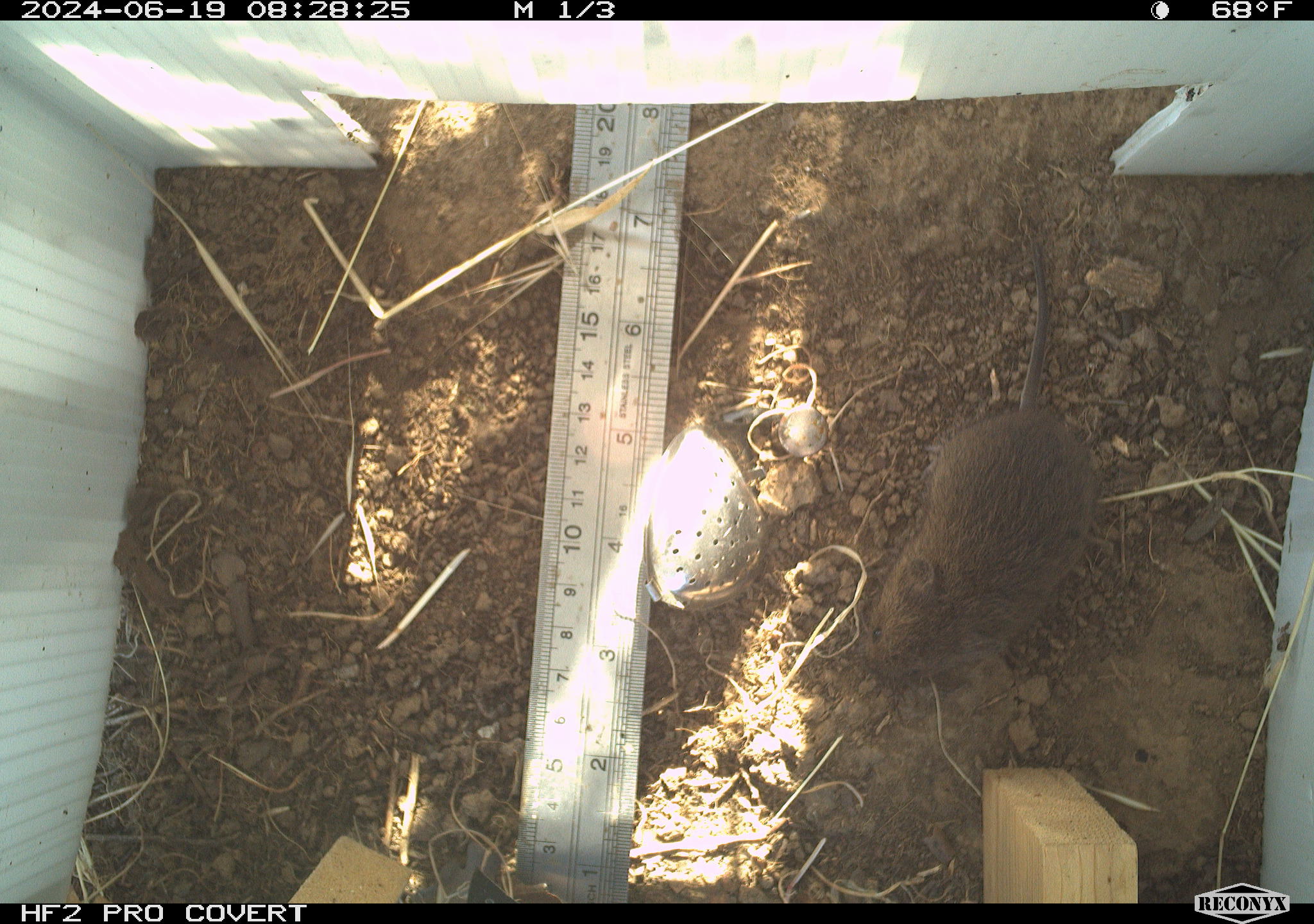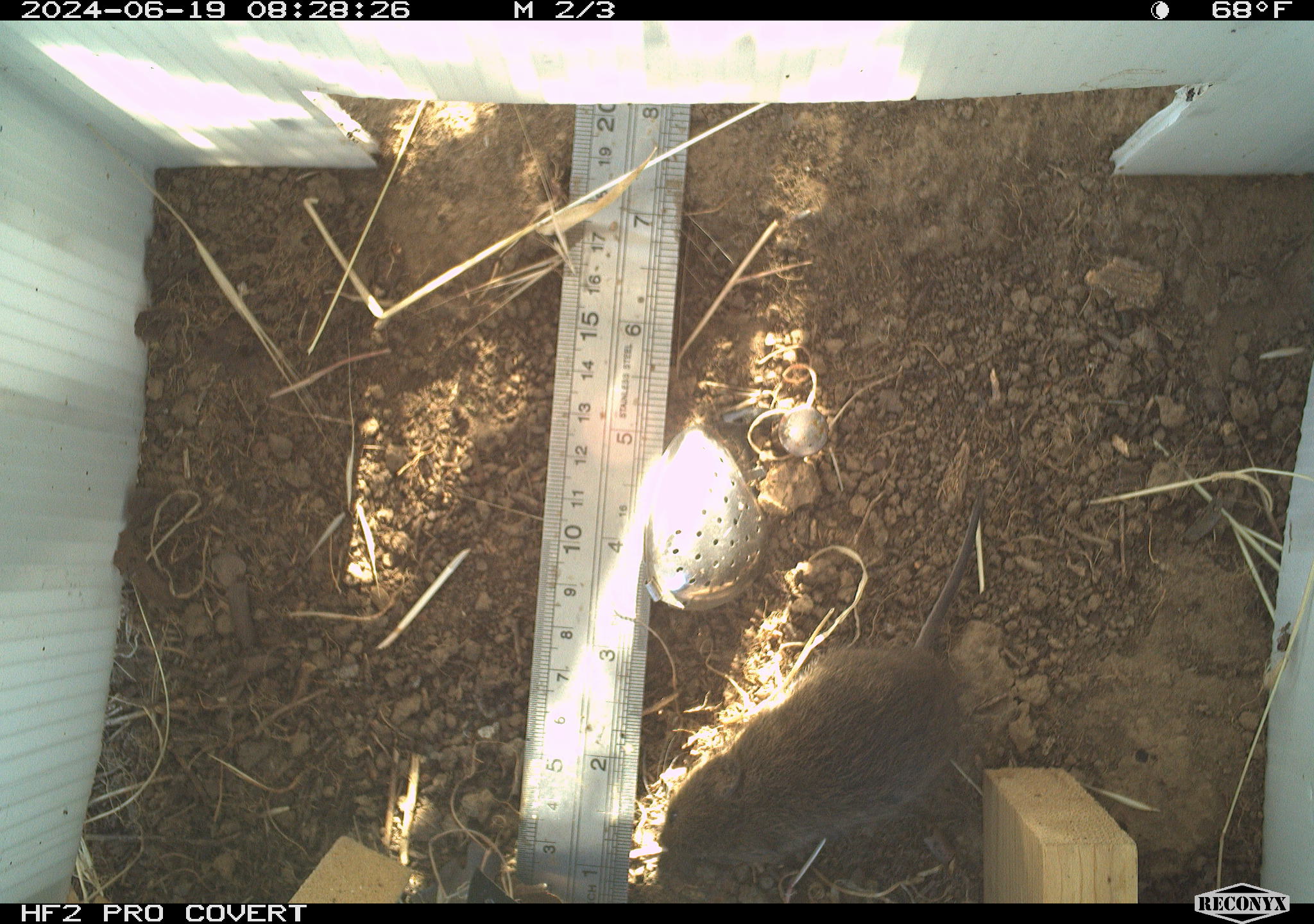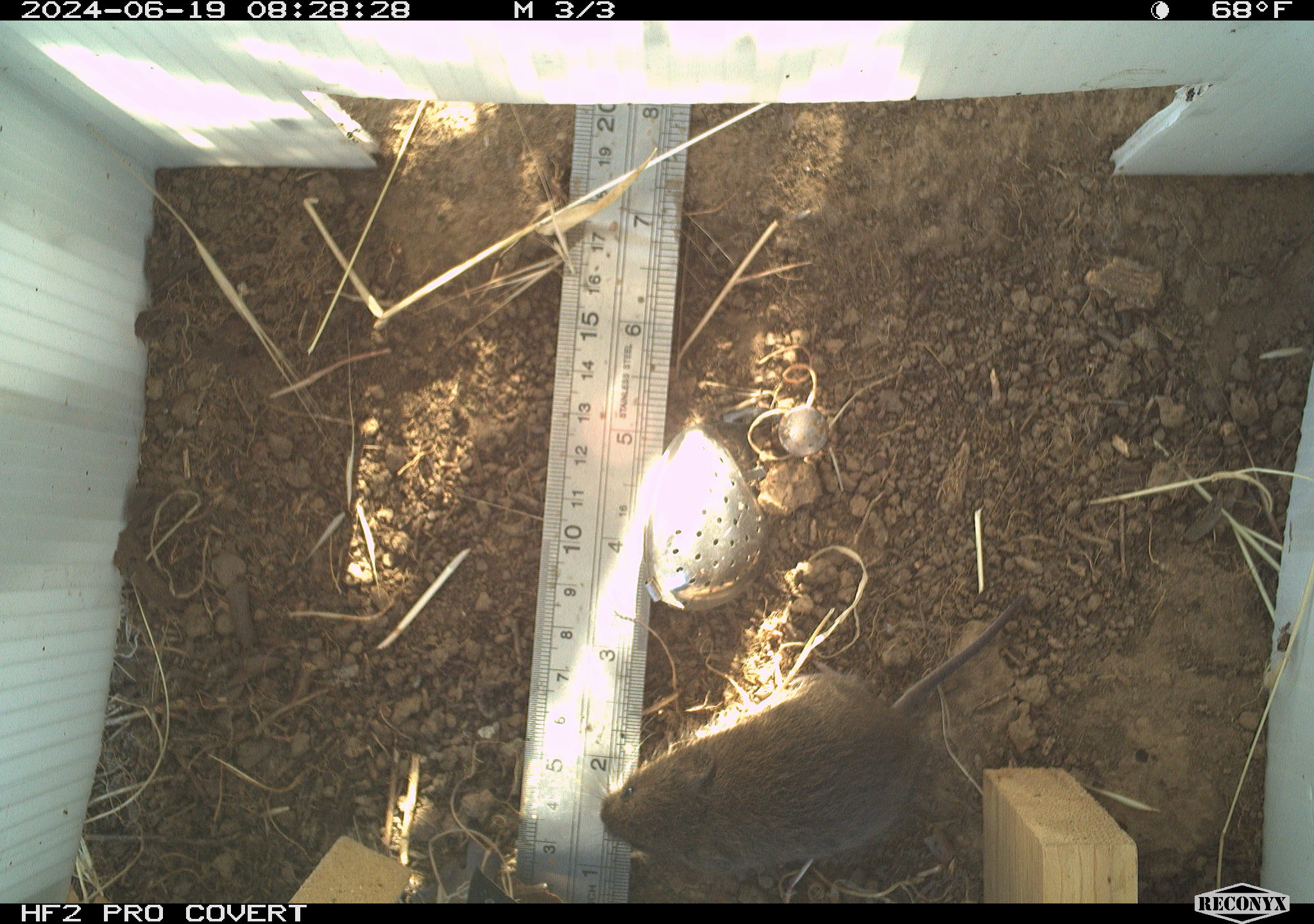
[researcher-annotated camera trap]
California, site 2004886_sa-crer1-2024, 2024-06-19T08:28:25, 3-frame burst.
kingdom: Animalia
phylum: Chordata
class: Mammalia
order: Rodentia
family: Cricetidae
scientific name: Arvicolinae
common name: voles, lemmings, and muskrats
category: arvicolinae subfamily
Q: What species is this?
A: Arvicolinae subfamily (voles, lemmings, and muskrats) (Arvicolinae).